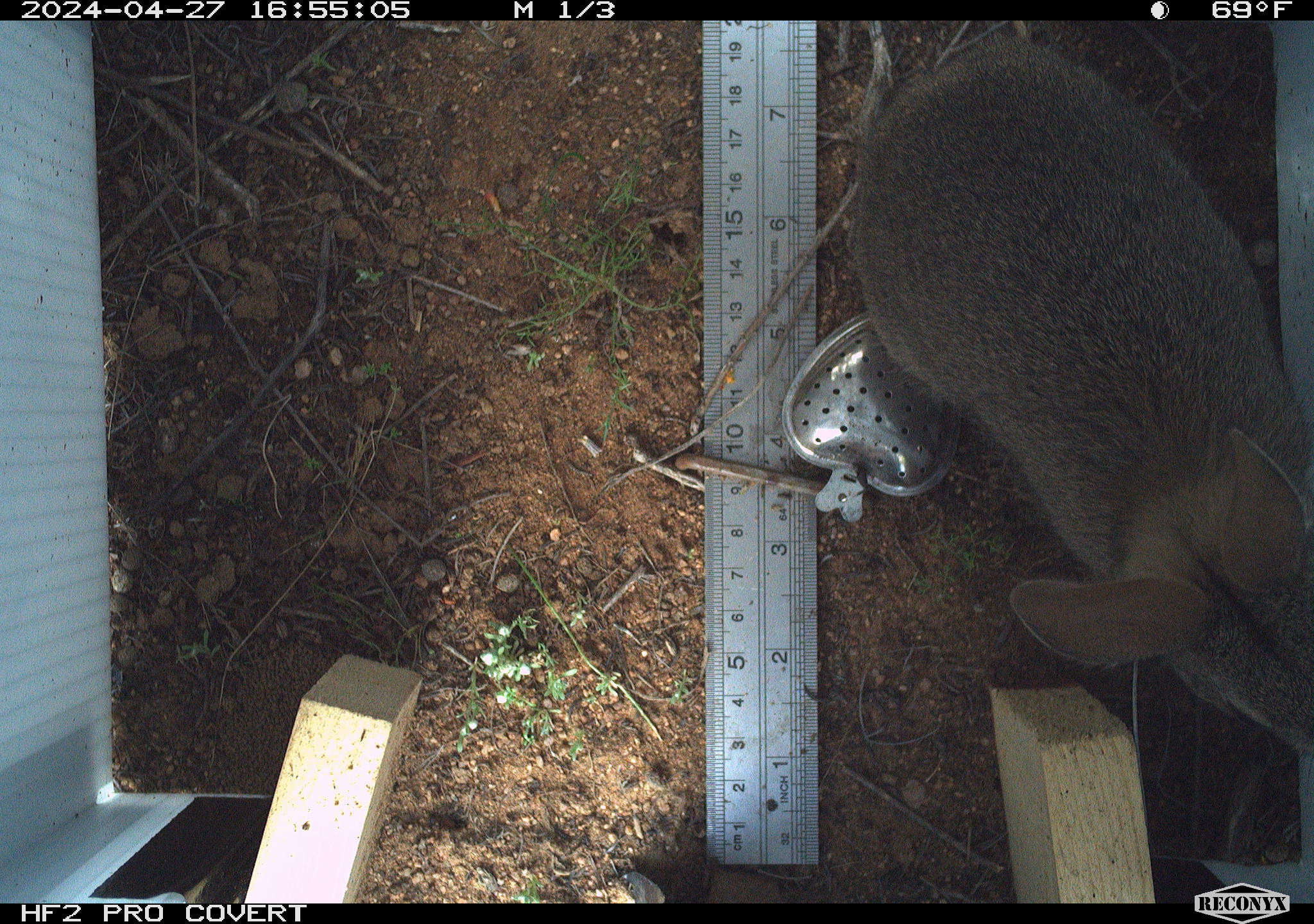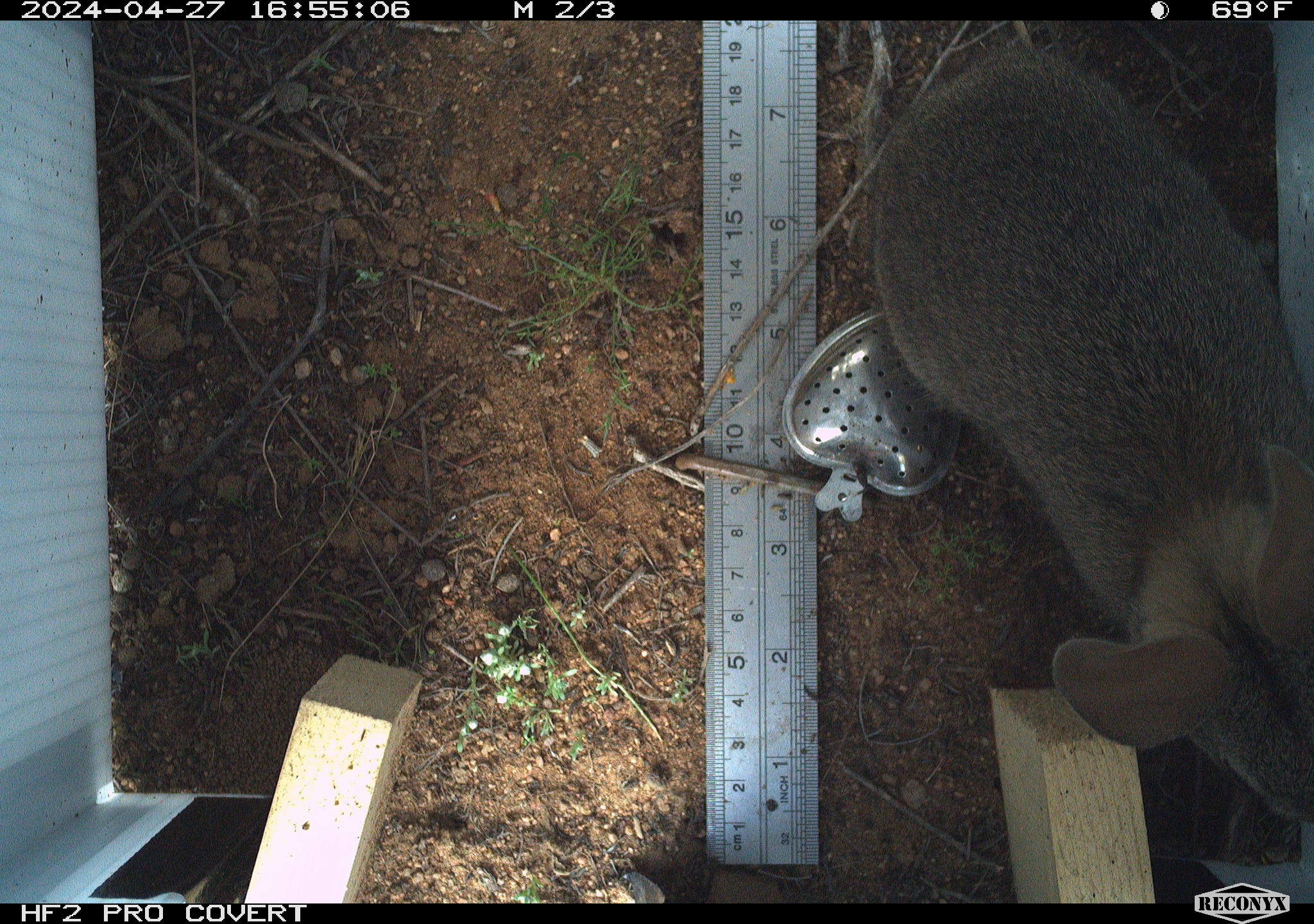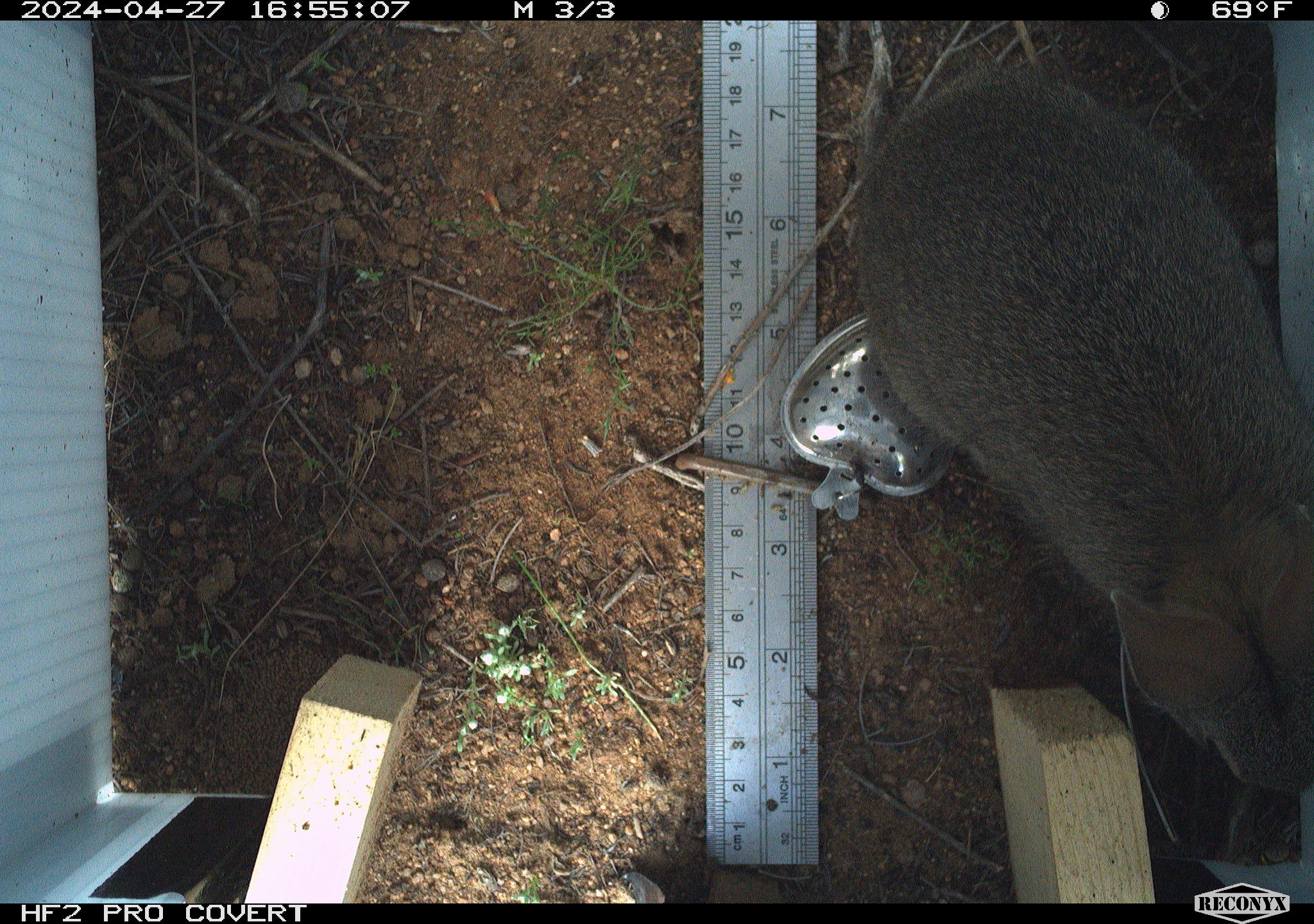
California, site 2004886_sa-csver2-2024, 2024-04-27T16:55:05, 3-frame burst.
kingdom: Animalia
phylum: Chordata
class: Mammalia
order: Lagomorpha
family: Leporidae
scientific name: Leporidae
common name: rabbit or hare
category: rabbit and hare family